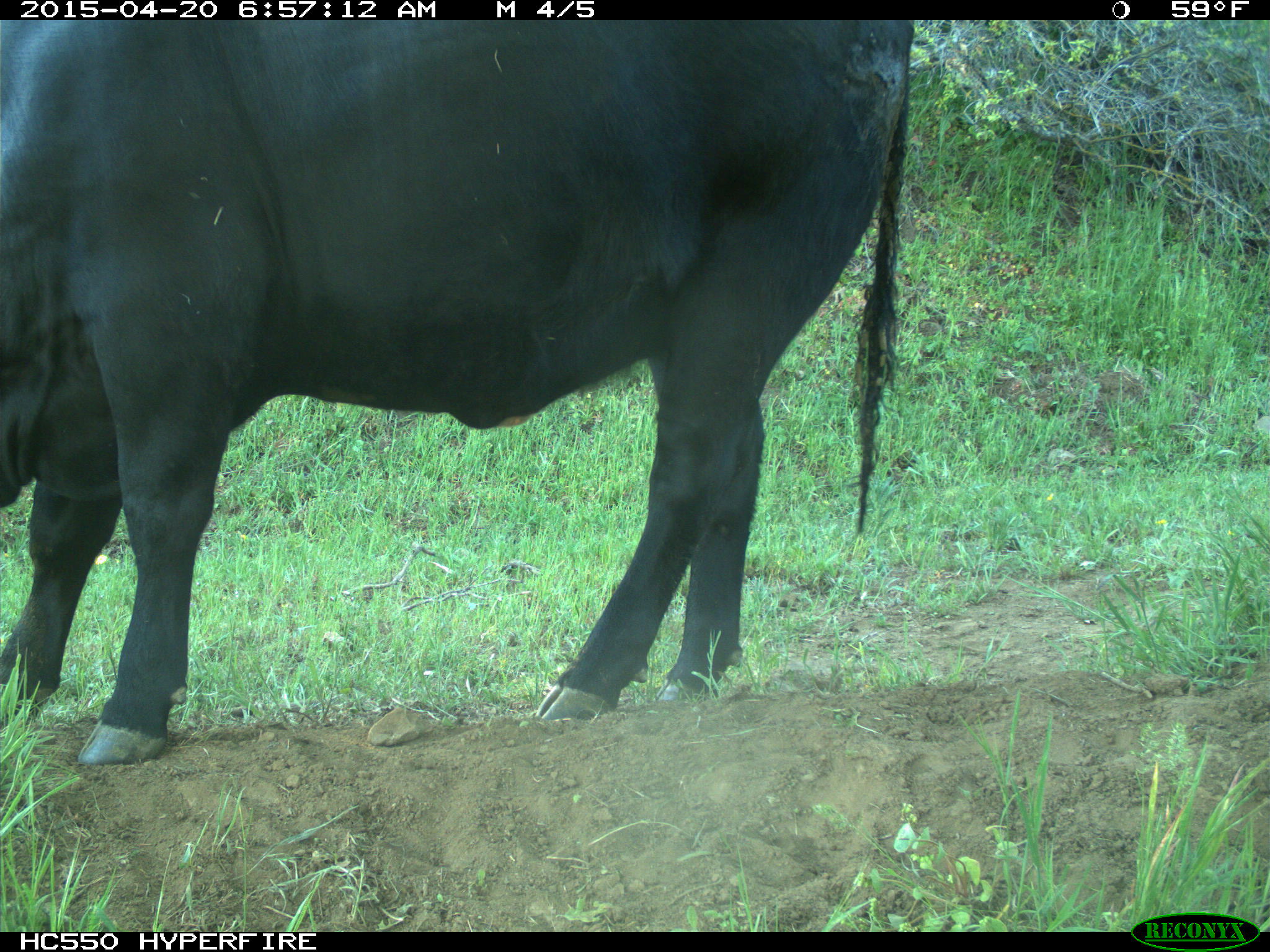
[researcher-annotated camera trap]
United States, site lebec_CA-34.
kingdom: Animalia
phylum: Chordata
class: Mammalia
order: Artiodactyla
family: Bovidae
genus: Bos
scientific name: Bos taurus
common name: domestic cow